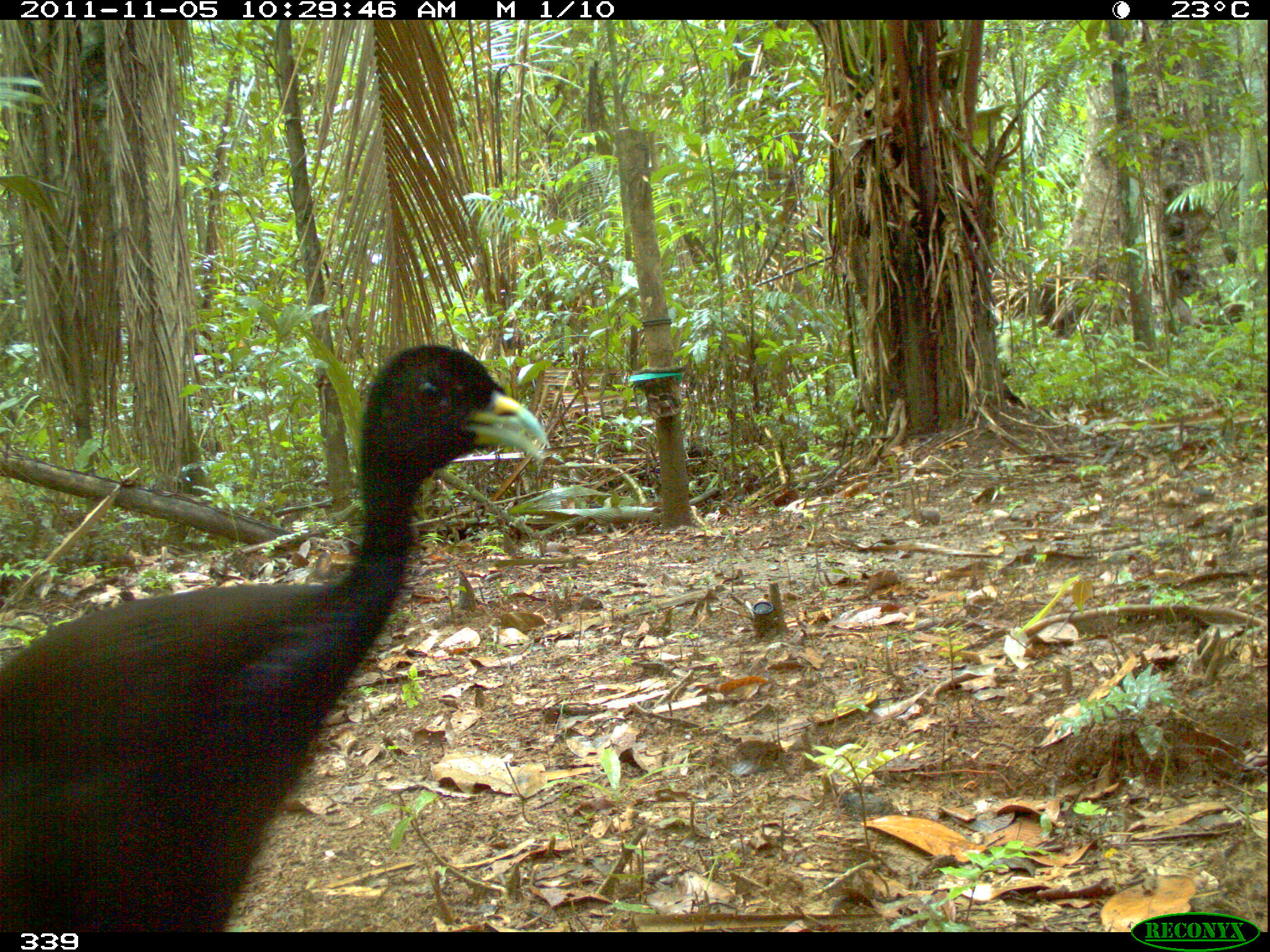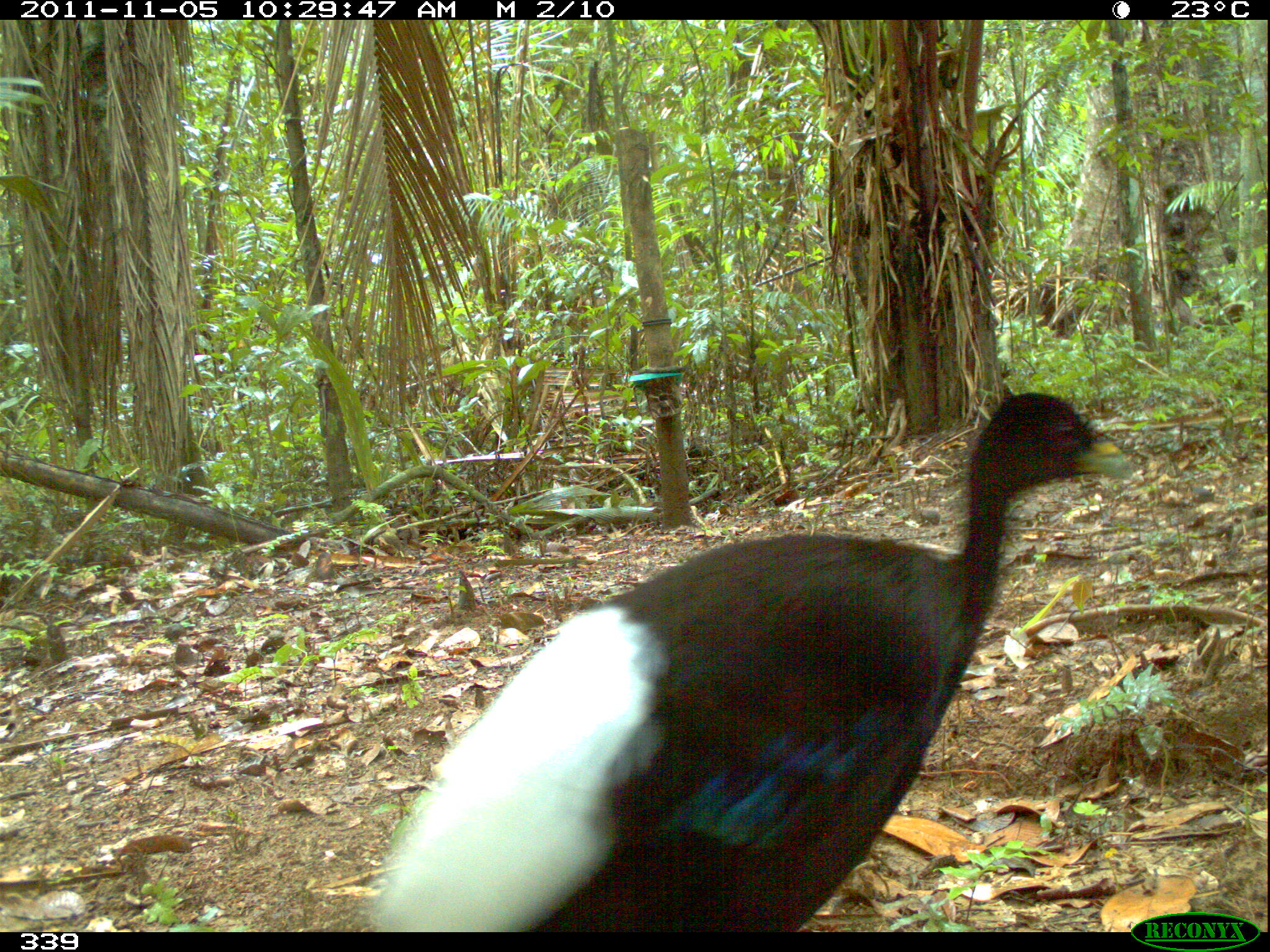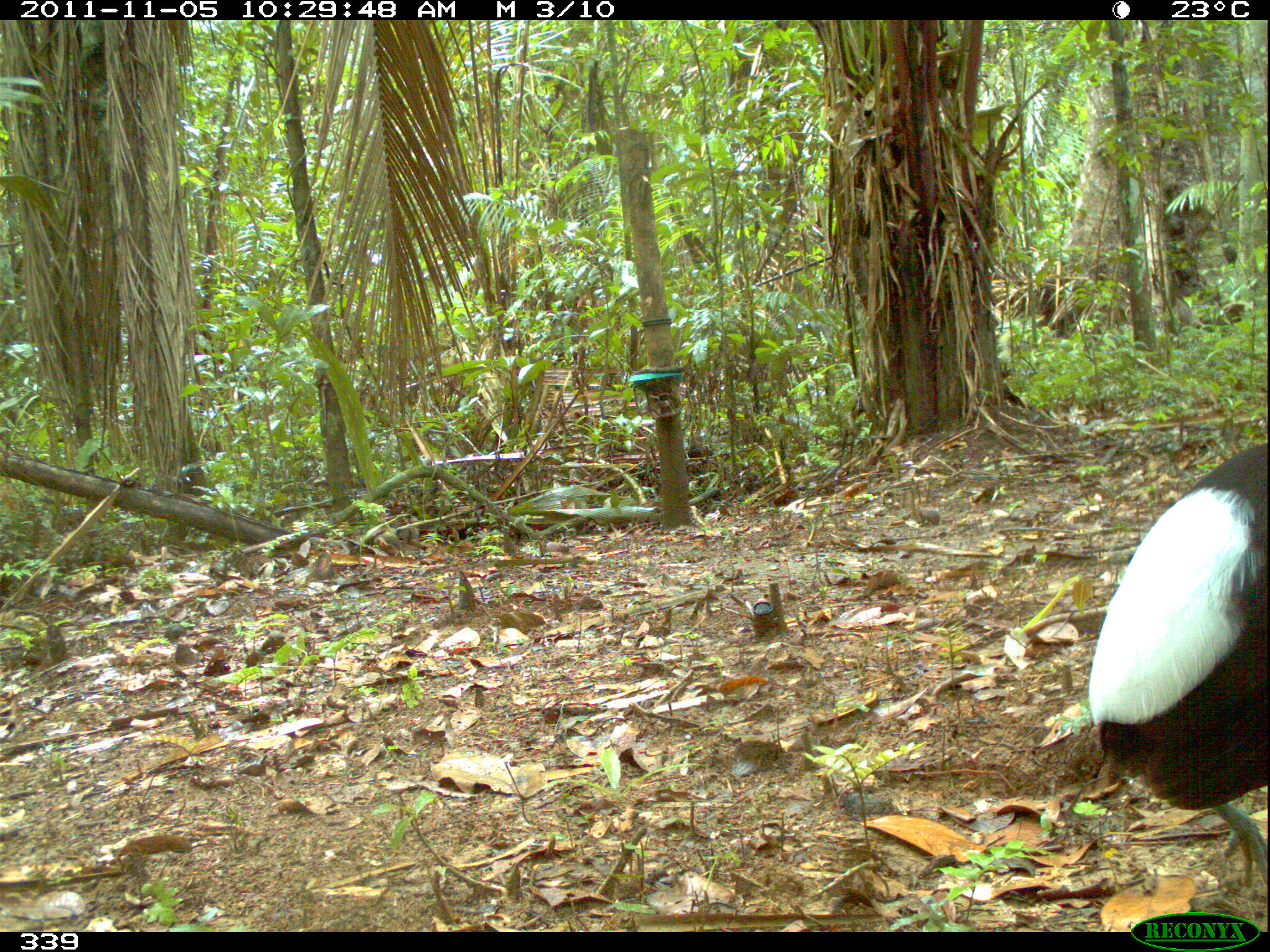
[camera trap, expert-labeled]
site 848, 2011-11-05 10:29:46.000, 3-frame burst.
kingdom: Animalia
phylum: Chordata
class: Aves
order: Gruiformes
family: Psophiidae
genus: Psophia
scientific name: Psophia leucoptera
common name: pale-winged trumpeter